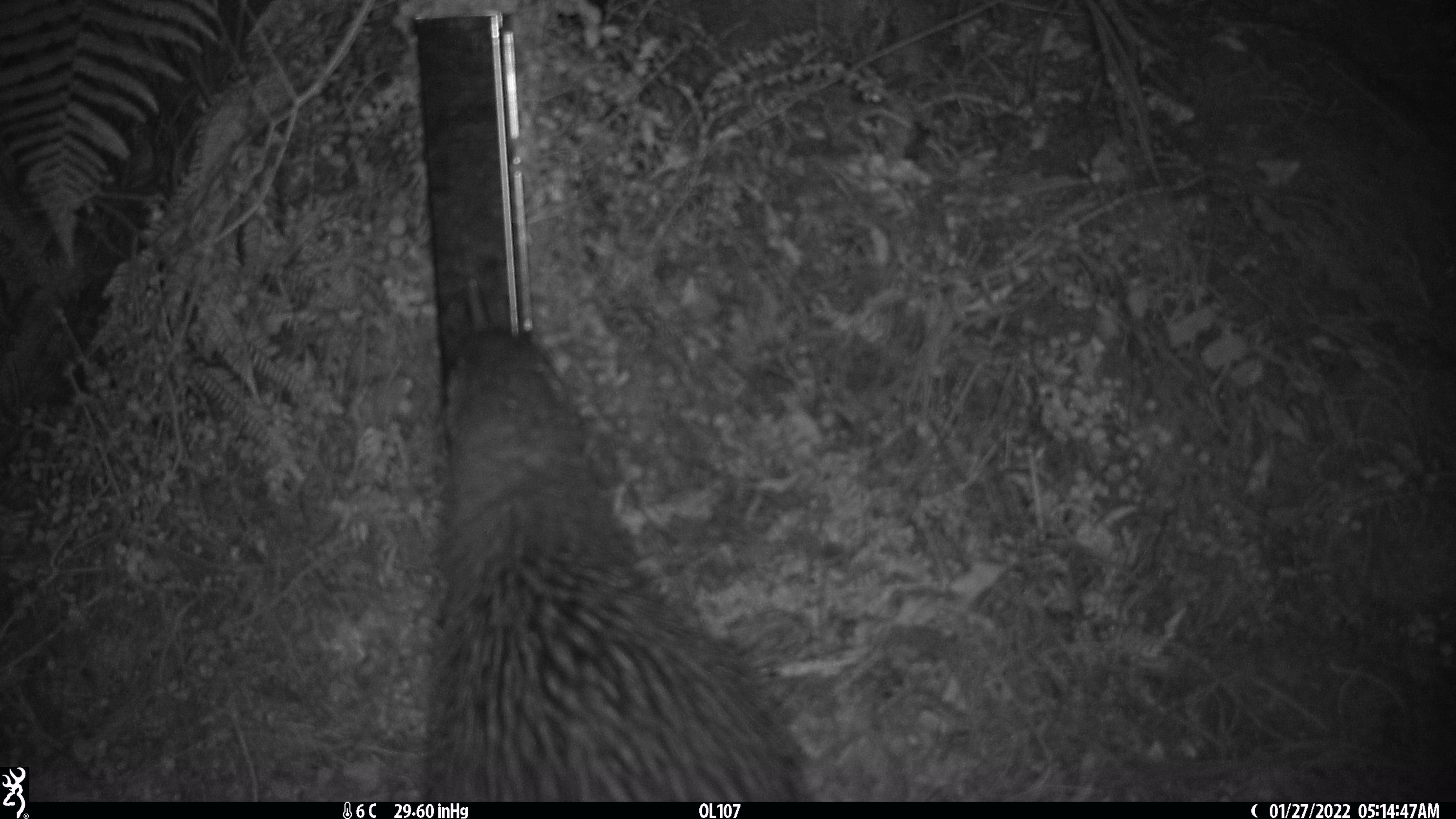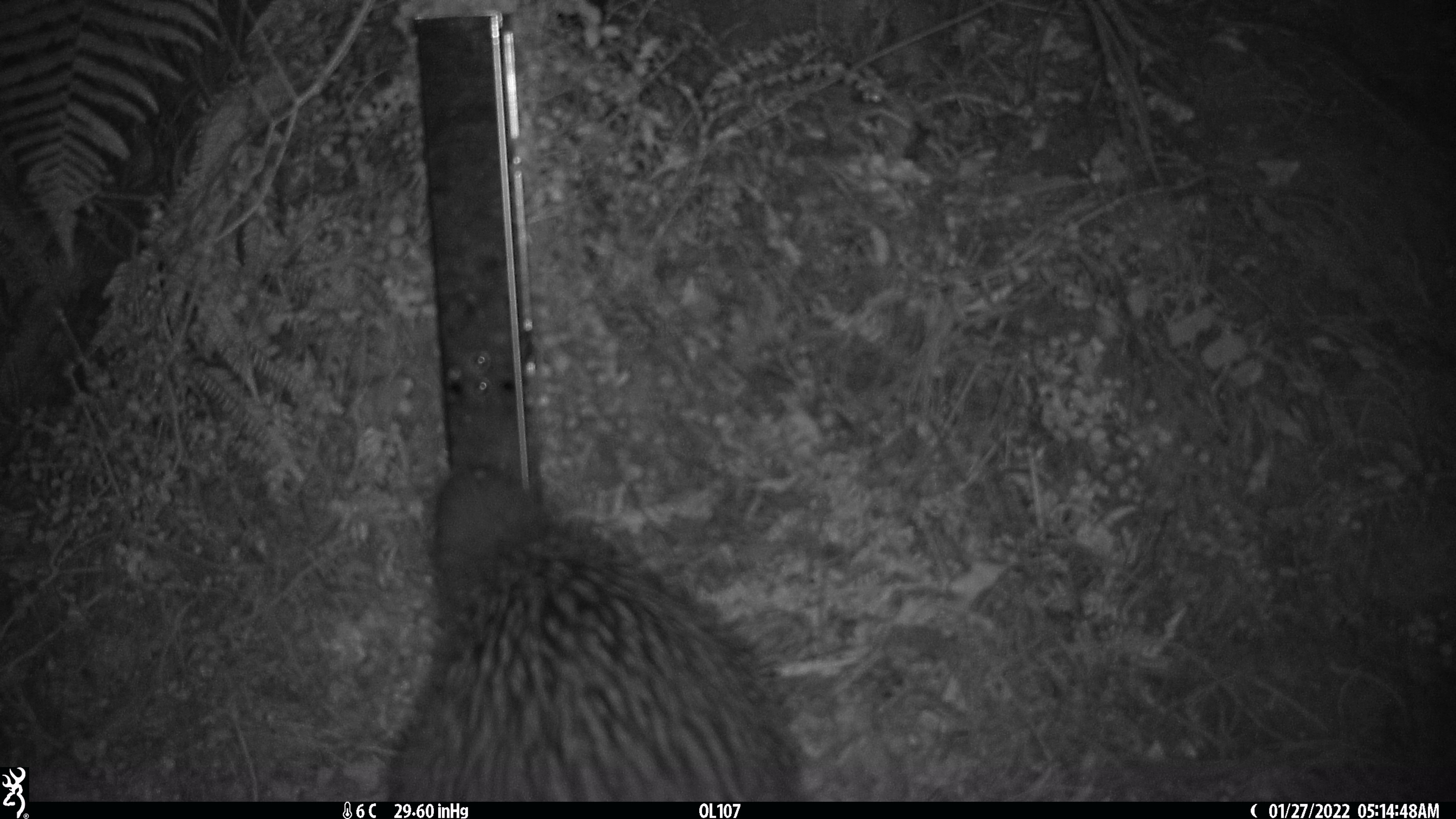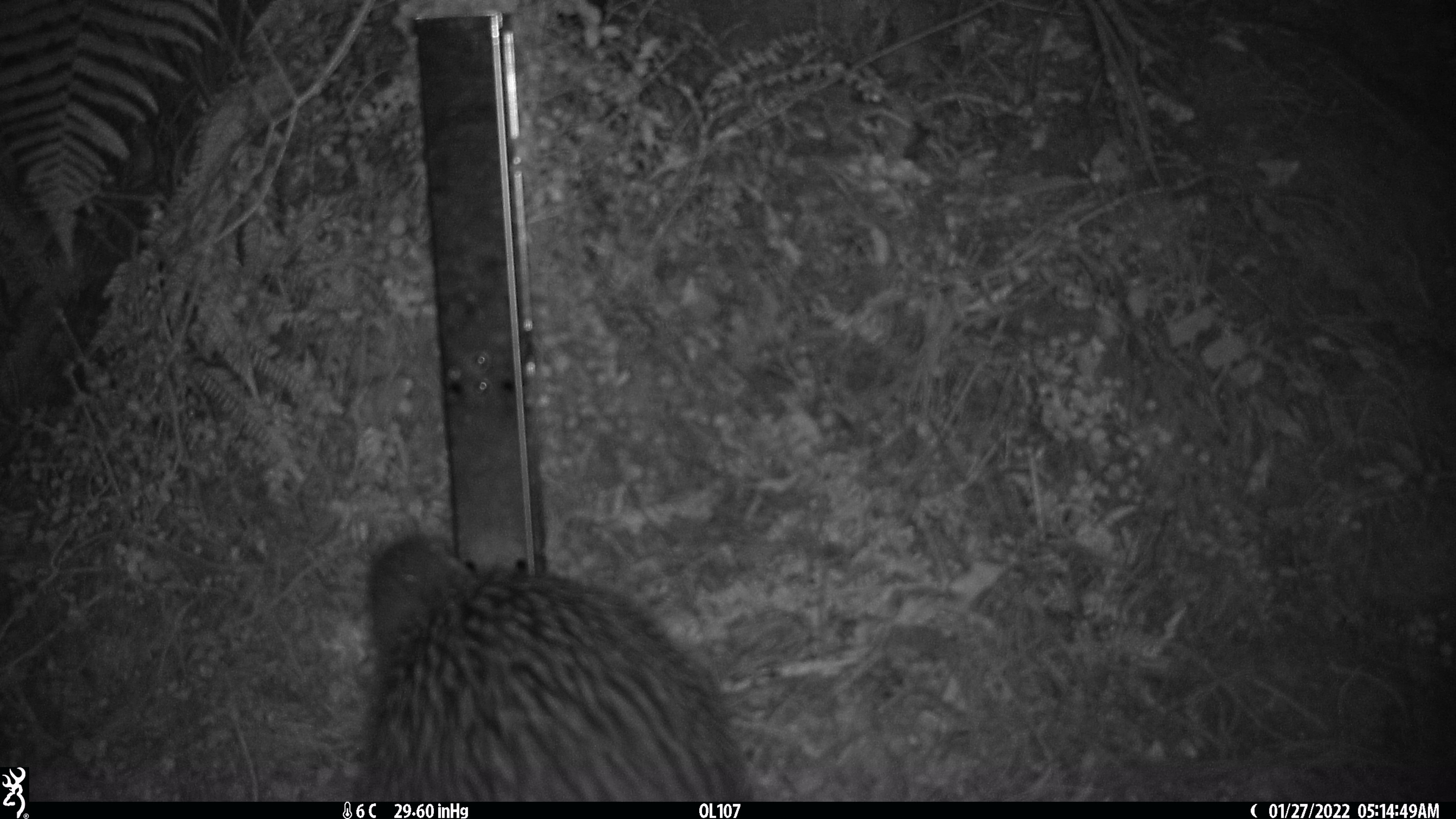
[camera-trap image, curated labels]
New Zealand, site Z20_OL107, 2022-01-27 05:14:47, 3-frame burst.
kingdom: Animalia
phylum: Chordata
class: Aves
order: Apterygiformes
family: Apterygidae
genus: Apteryx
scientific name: Apteryx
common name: kiwi